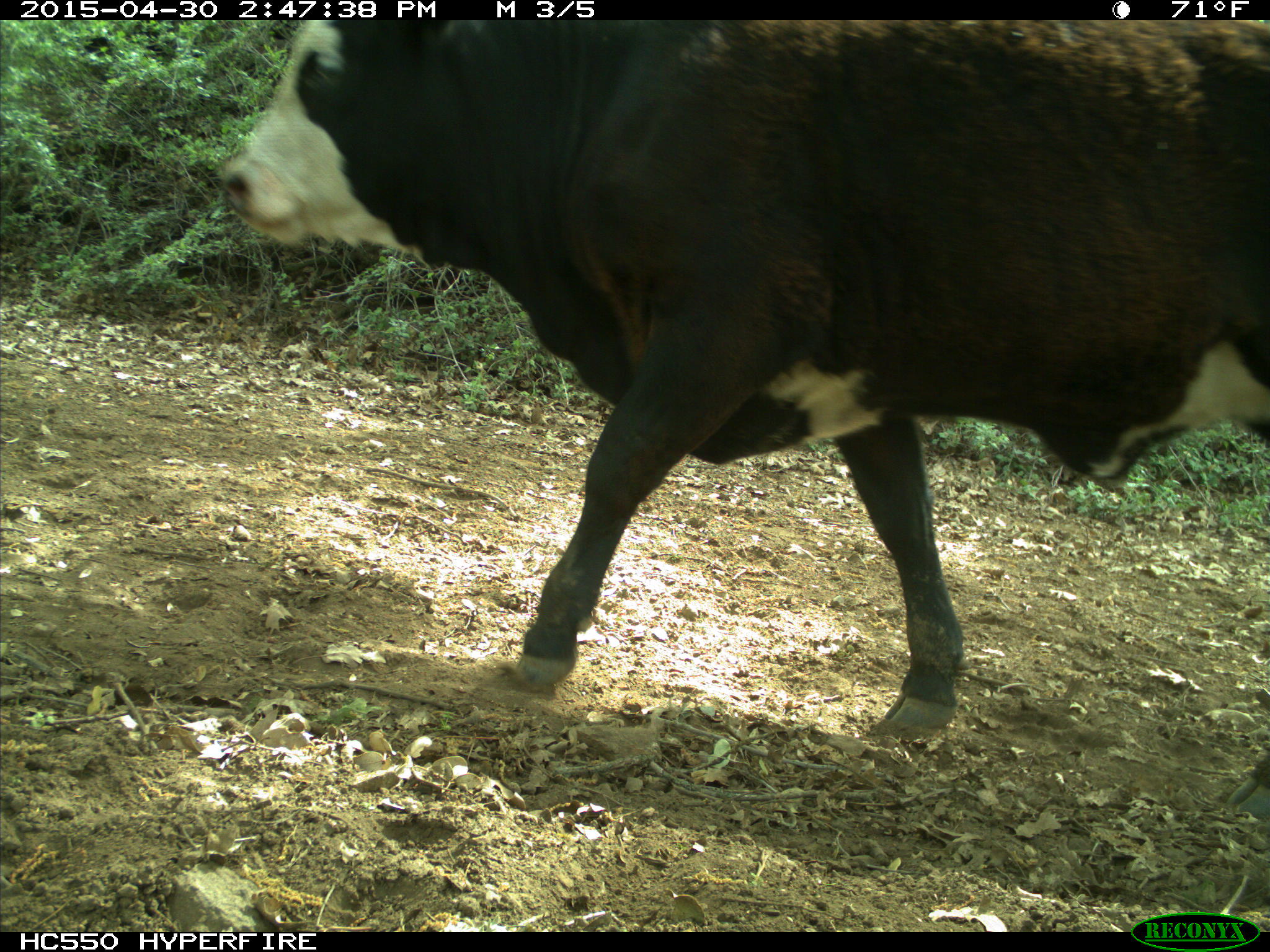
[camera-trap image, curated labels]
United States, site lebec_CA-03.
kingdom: Animalia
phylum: Chordata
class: Mammalia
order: Artiodactyla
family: Bovidae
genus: Bos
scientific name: Bos taurus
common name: domestic cow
Bos taurus (domestic cow).